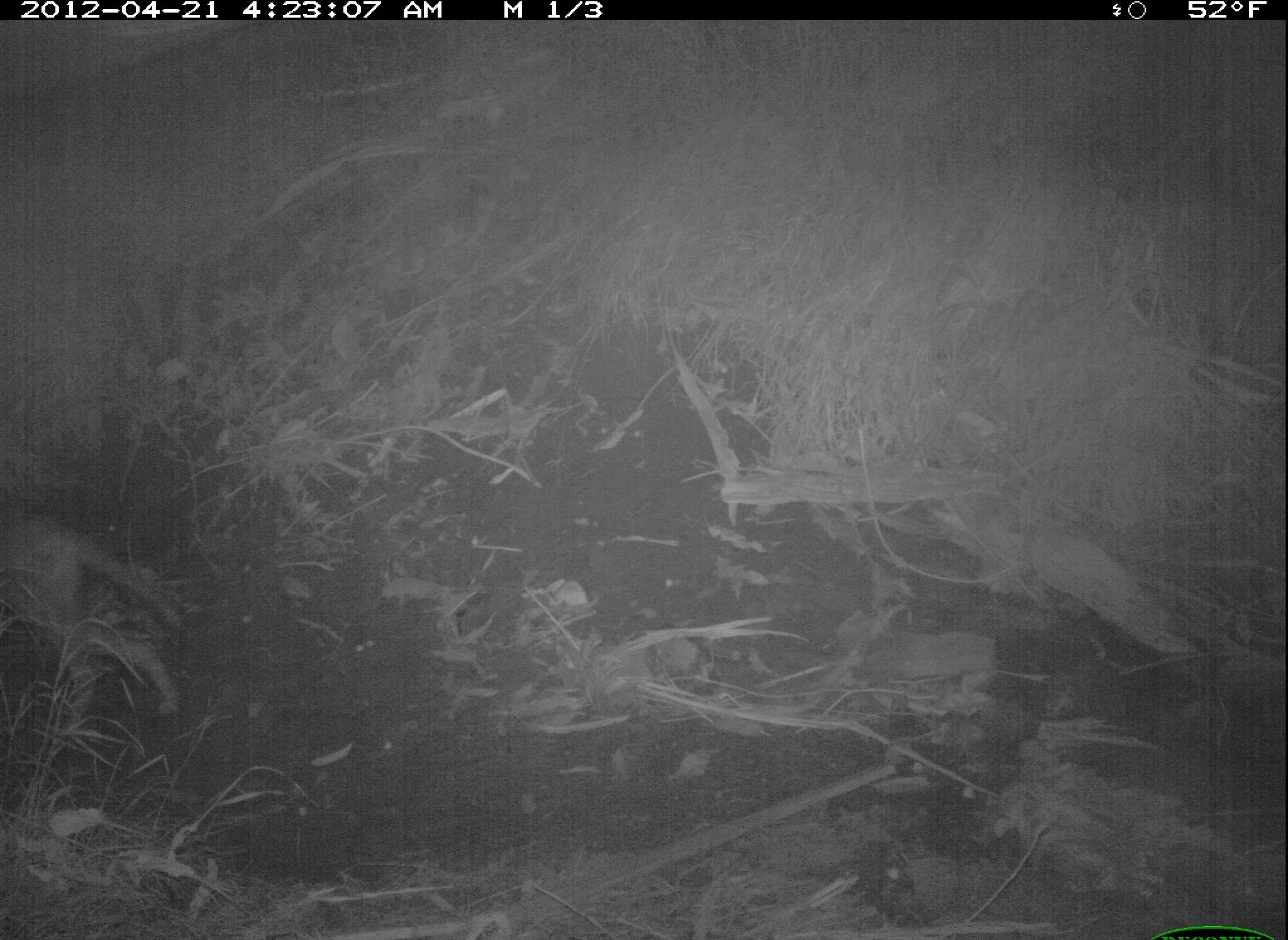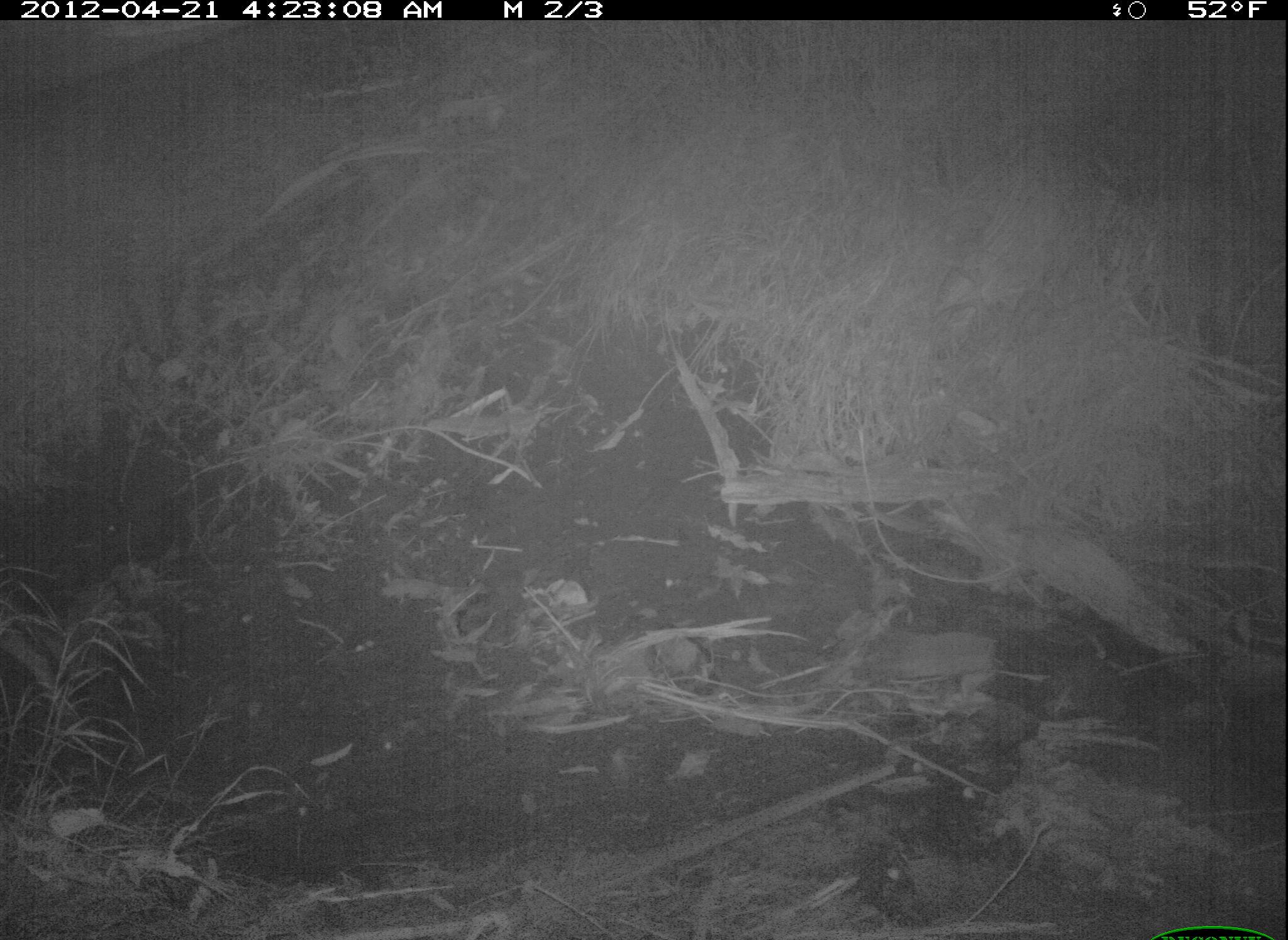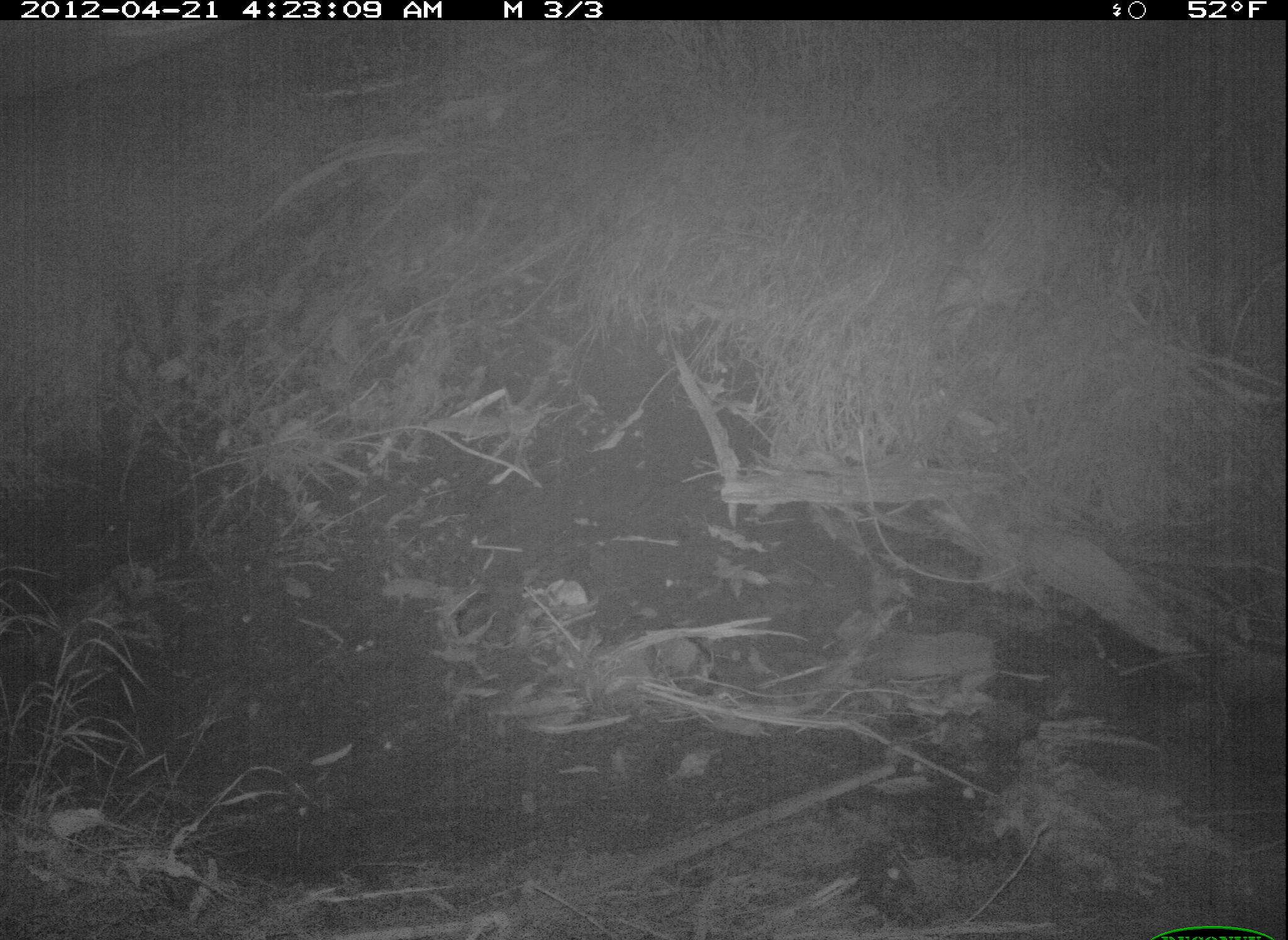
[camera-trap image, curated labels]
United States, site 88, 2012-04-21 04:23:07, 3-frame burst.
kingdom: Animalia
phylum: Chordata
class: Mammalia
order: Carnivora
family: Canidae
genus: Canis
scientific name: Canis latrans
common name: coyote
Coyote (Canis latrans).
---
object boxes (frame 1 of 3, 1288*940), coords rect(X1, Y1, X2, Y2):
coyote: rect(5, 485, 198, 739)